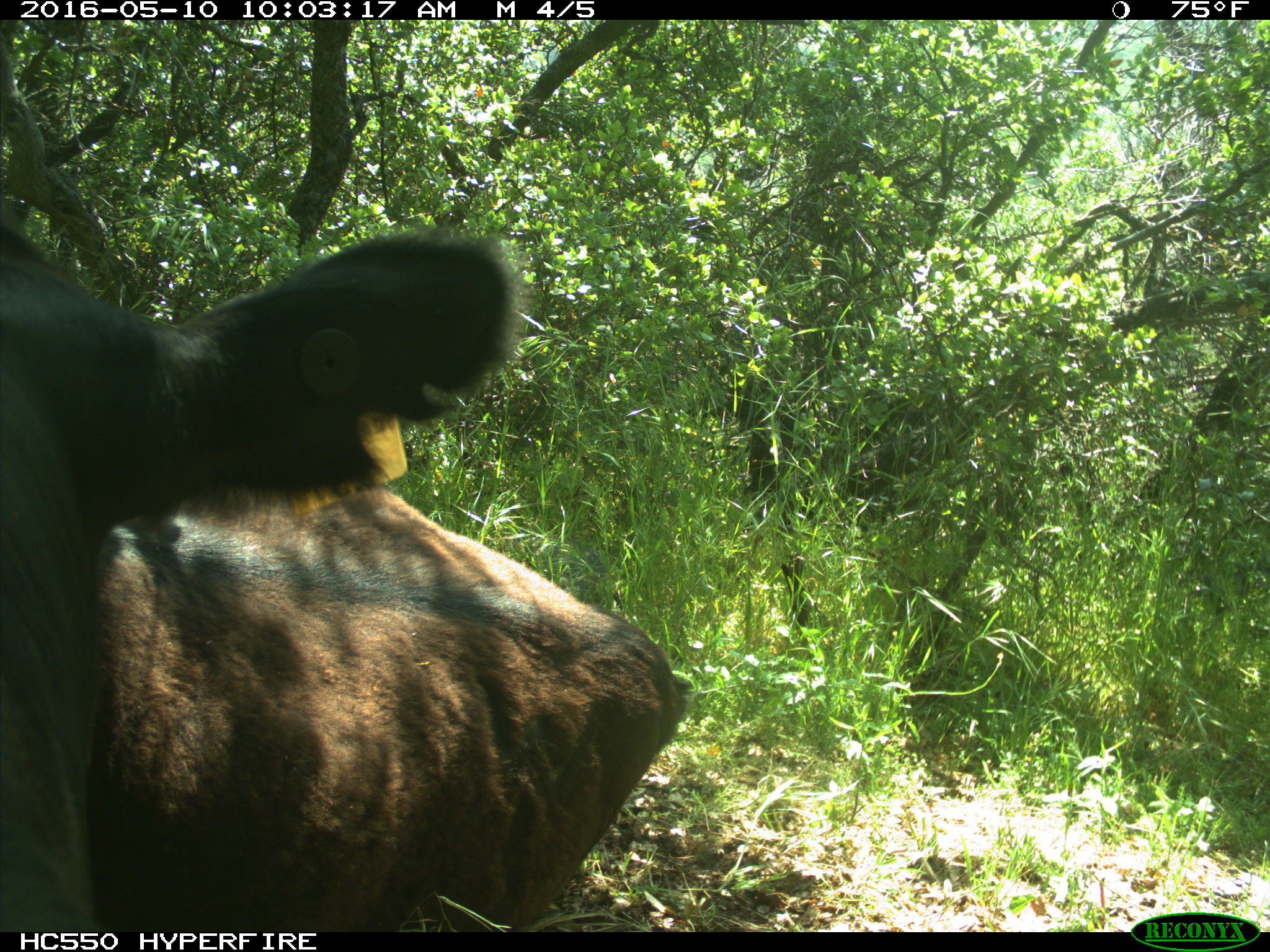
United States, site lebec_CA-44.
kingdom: Animalia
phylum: Chordata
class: Mammalia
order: Artiodactyla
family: Bovidae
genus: Bos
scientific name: Bos taurus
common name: domestic cow